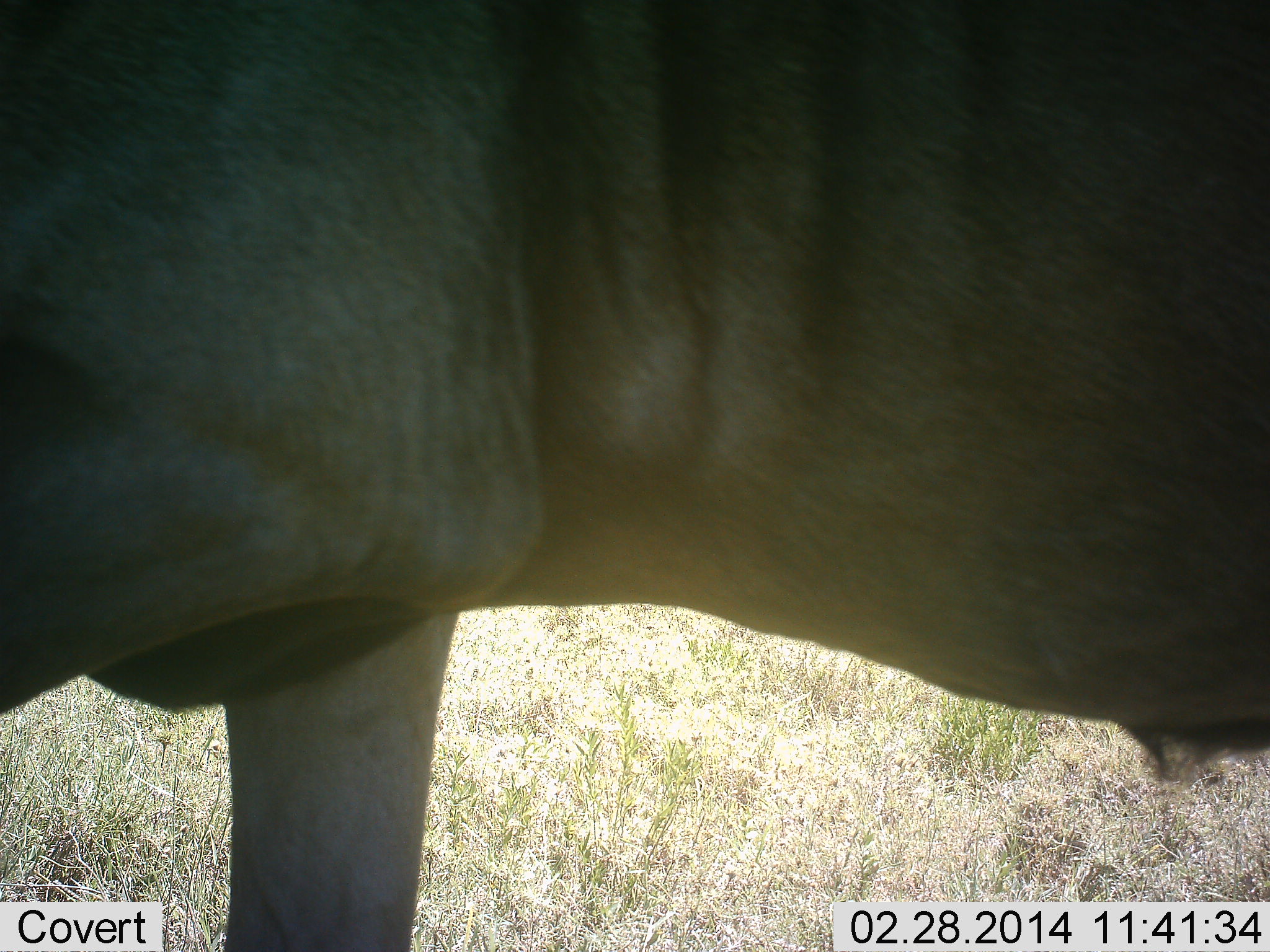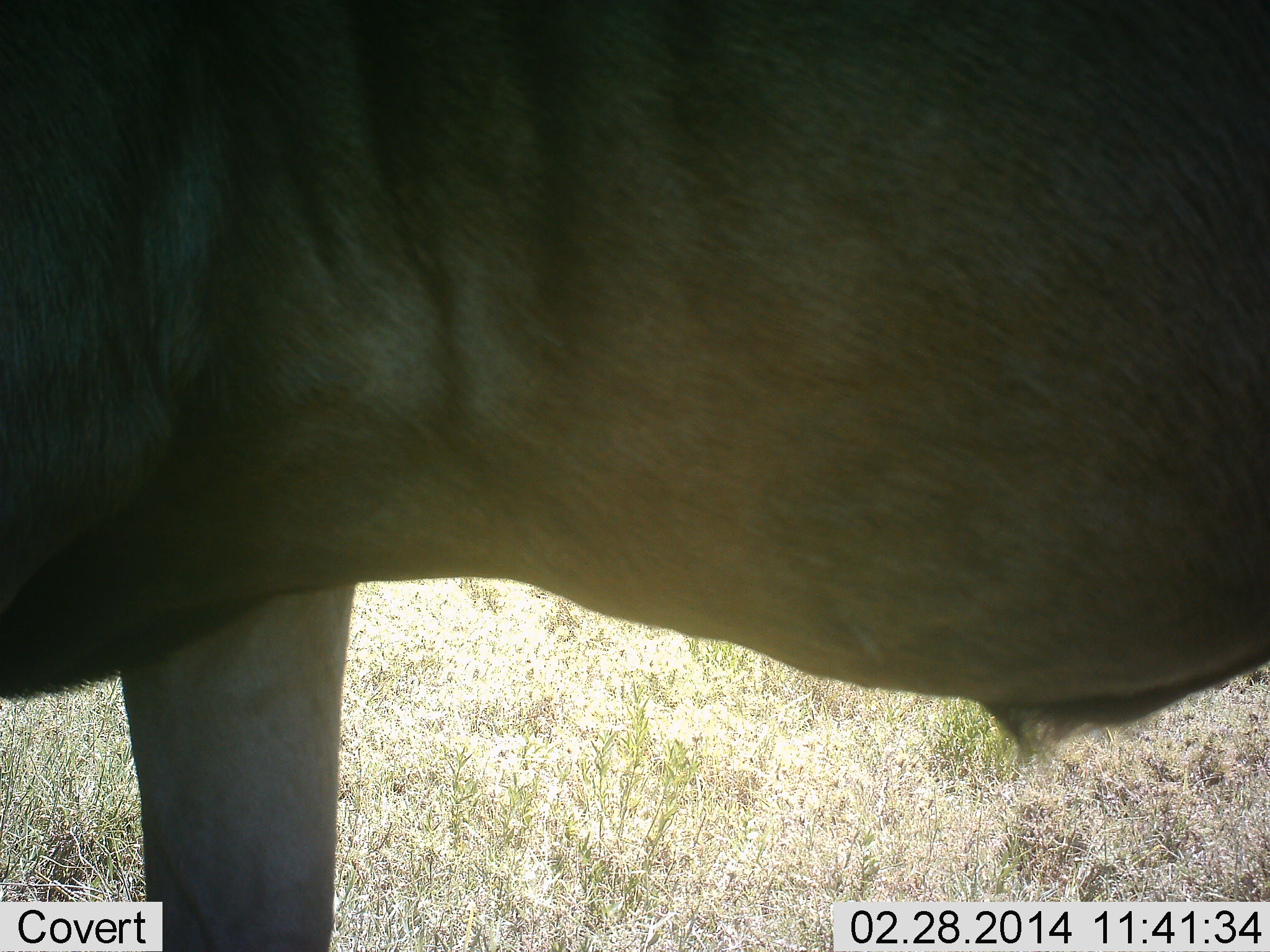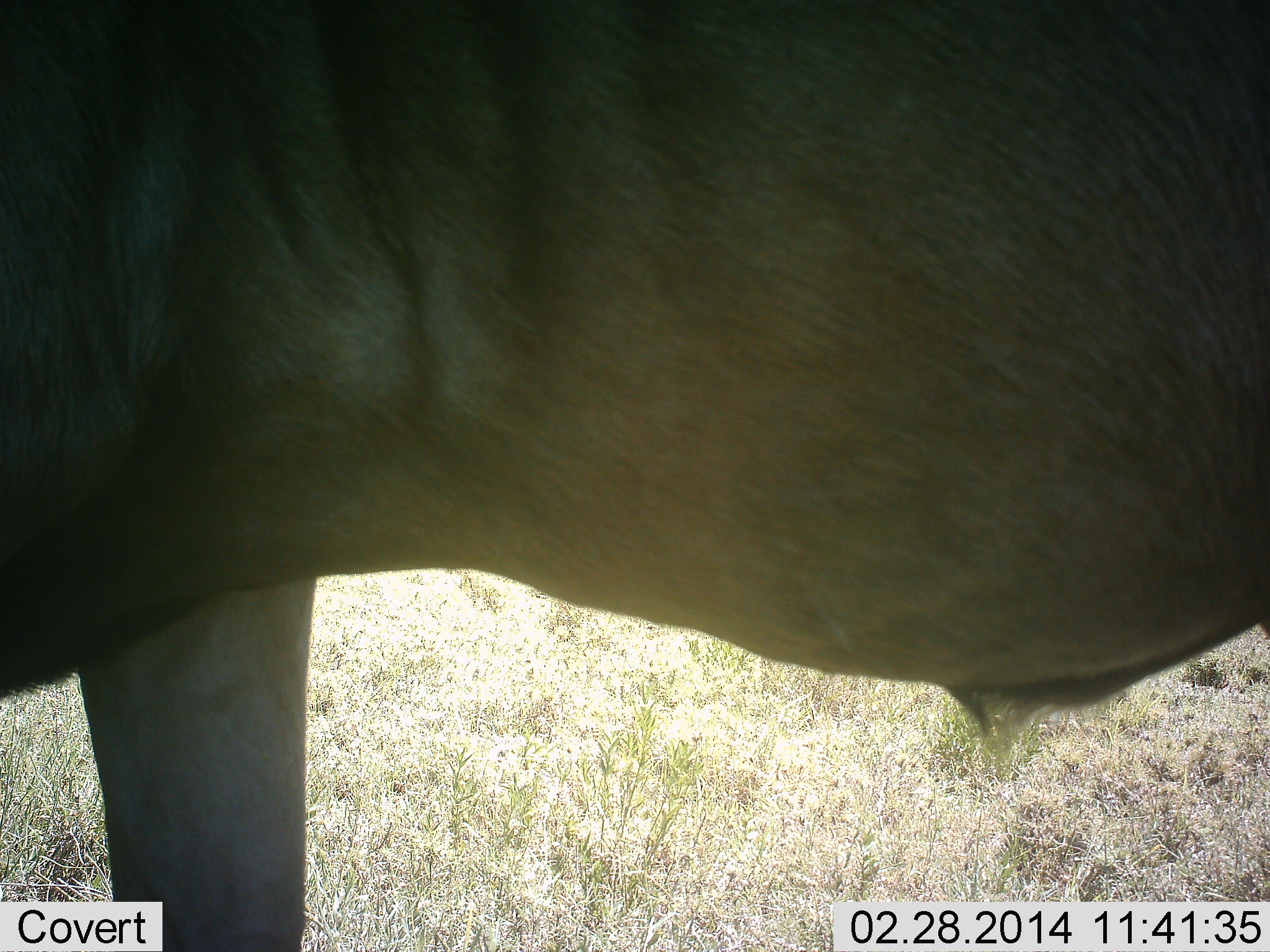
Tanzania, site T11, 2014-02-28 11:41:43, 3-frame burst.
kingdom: Animalia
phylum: Chordata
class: Mammalia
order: Artiodactyla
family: Bovidae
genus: Connochaetes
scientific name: Connochaetes taurinus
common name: blue wildebeest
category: wildebeest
Wildebeest (blue wildebeest) (Connochaetes taurinus), count 1. Behavior (volunteer vote fractions): standing 60%, resting 0%, moving 50%, interacting 0%. Young present (vote fraction): 0%. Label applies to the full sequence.